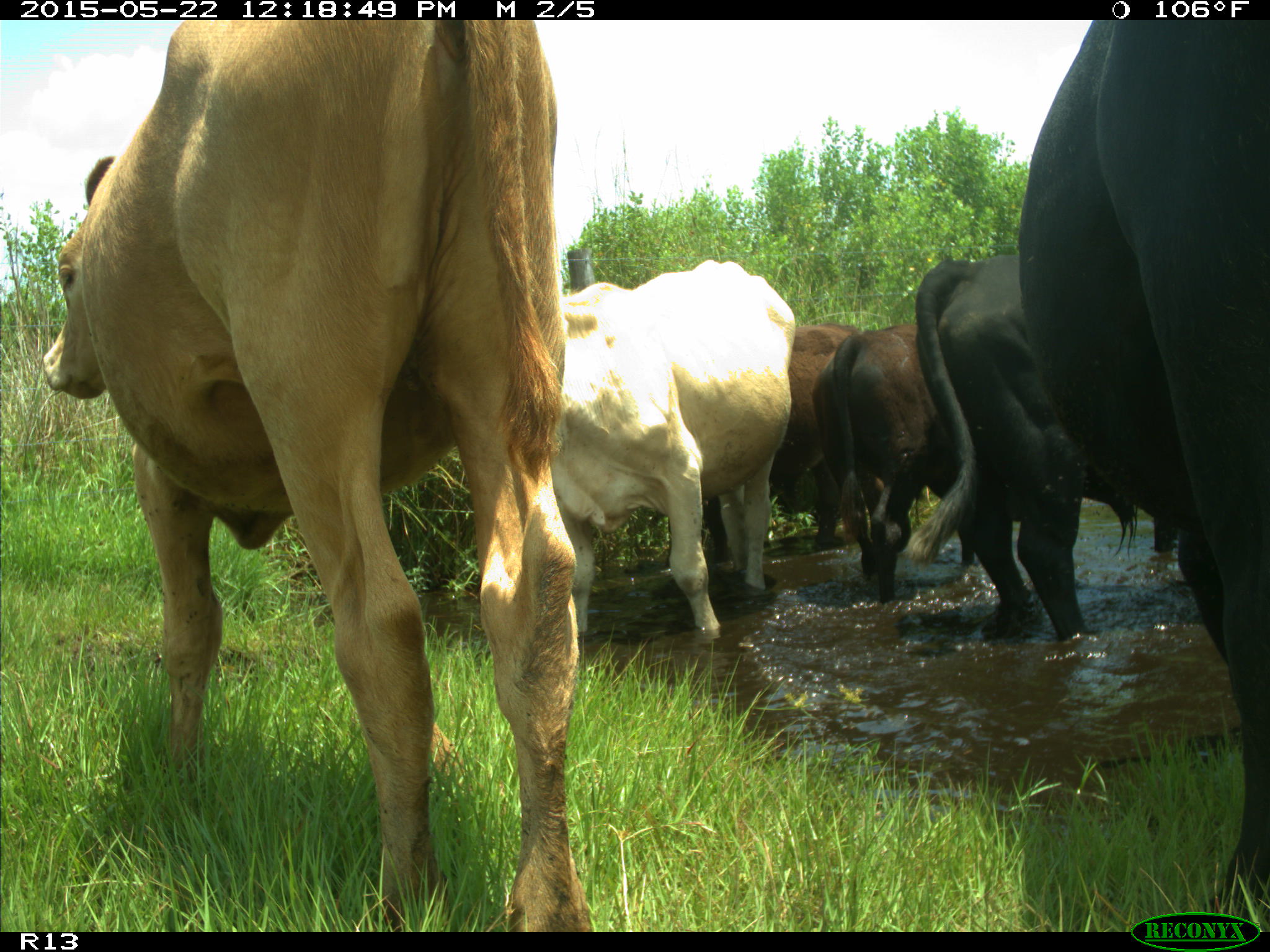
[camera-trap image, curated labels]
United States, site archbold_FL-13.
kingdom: Animalia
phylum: Chordata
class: Mammalia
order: Artiodactyla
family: Bovidae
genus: Bos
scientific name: Bos taurus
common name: domestic cow